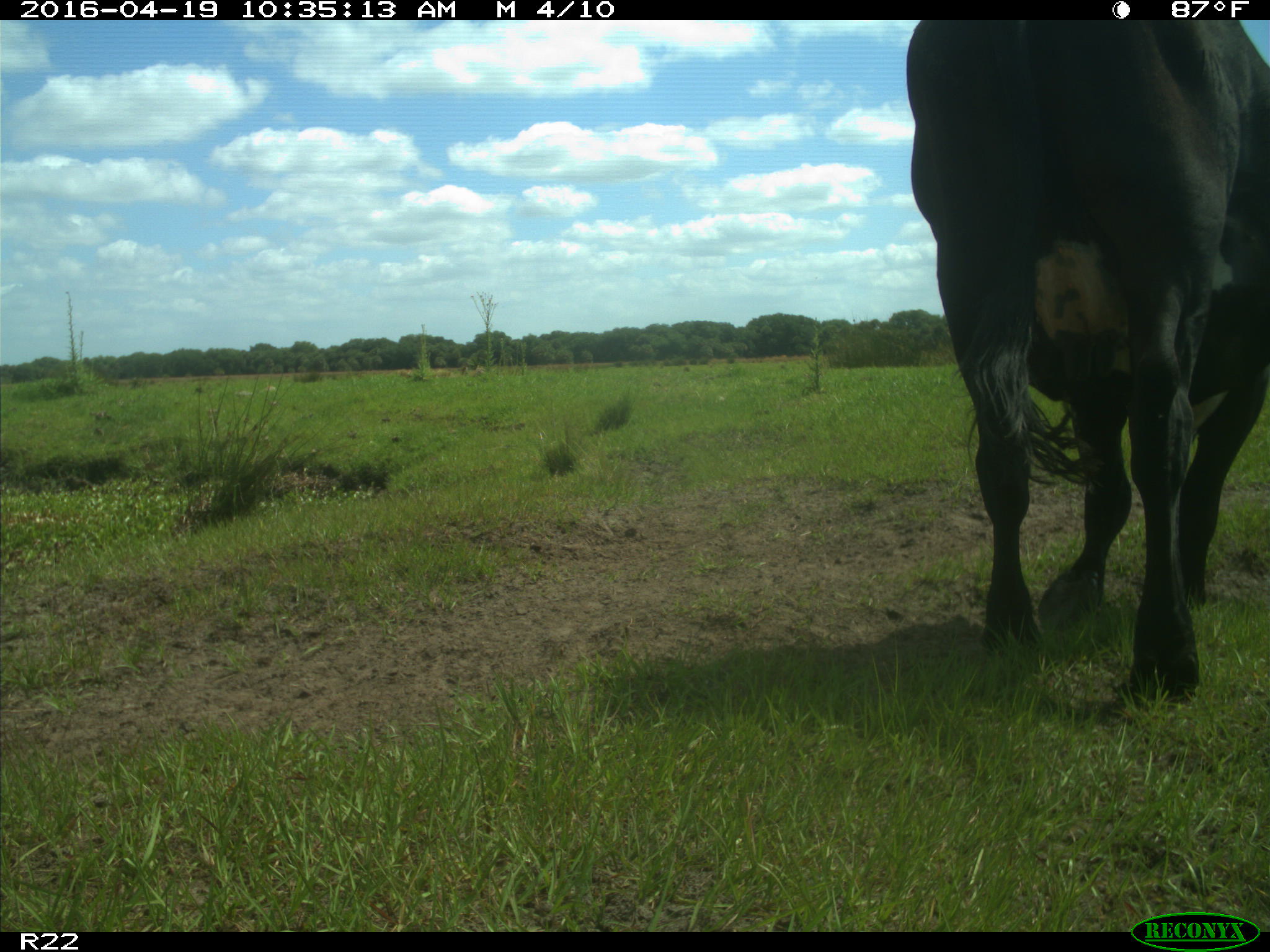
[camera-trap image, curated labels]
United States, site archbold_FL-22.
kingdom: Animalia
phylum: Chordata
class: Mammalia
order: Artiodactyla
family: Bovidae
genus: Bos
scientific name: Bos taurus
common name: domestic cow